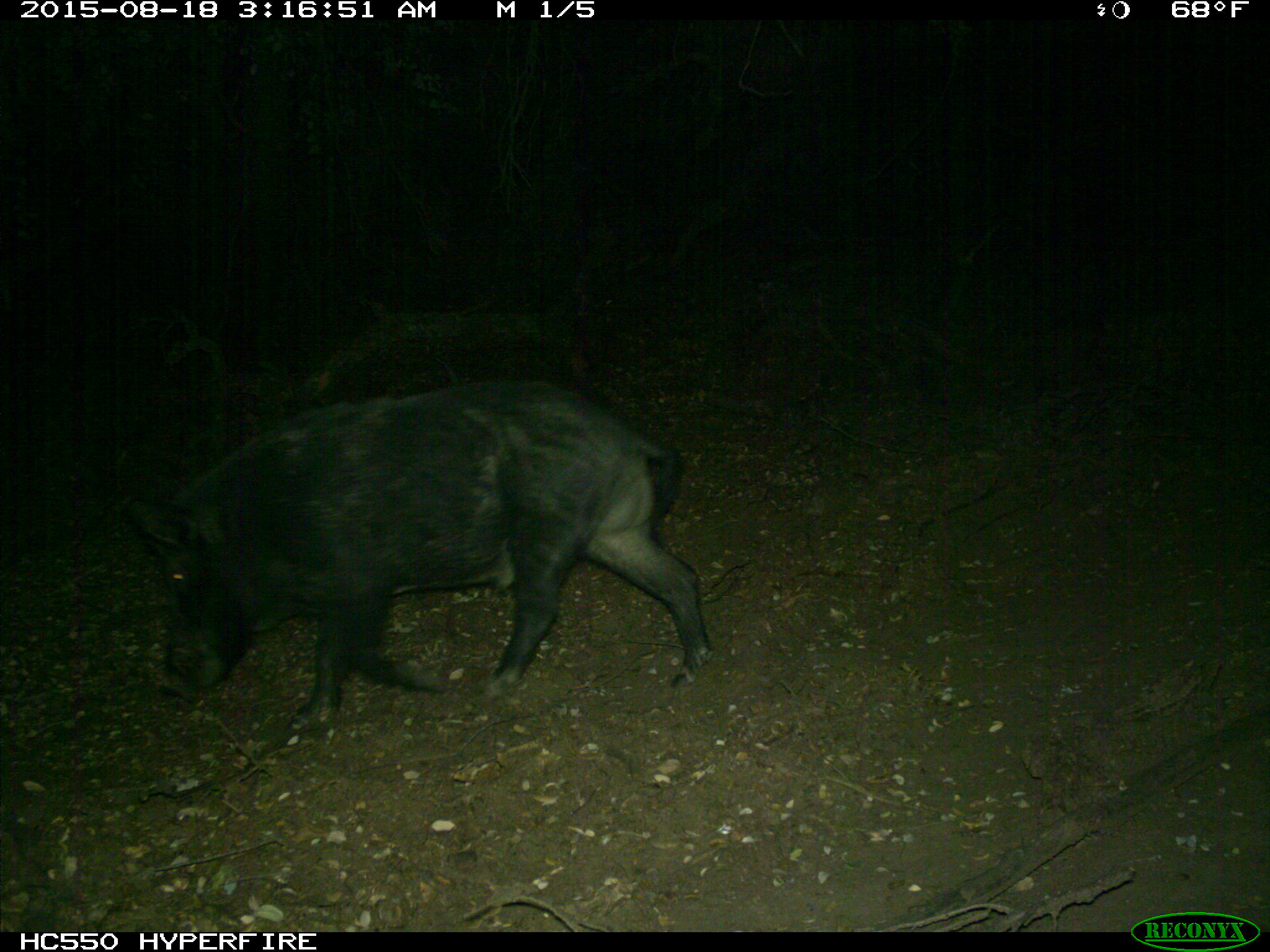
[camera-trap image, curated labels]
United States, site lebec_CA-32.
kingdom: Animalia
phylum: Chordata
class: Mammalia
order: Artiodactyla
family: Suidae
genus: Sus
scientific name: Sus scrofa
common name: wild boar